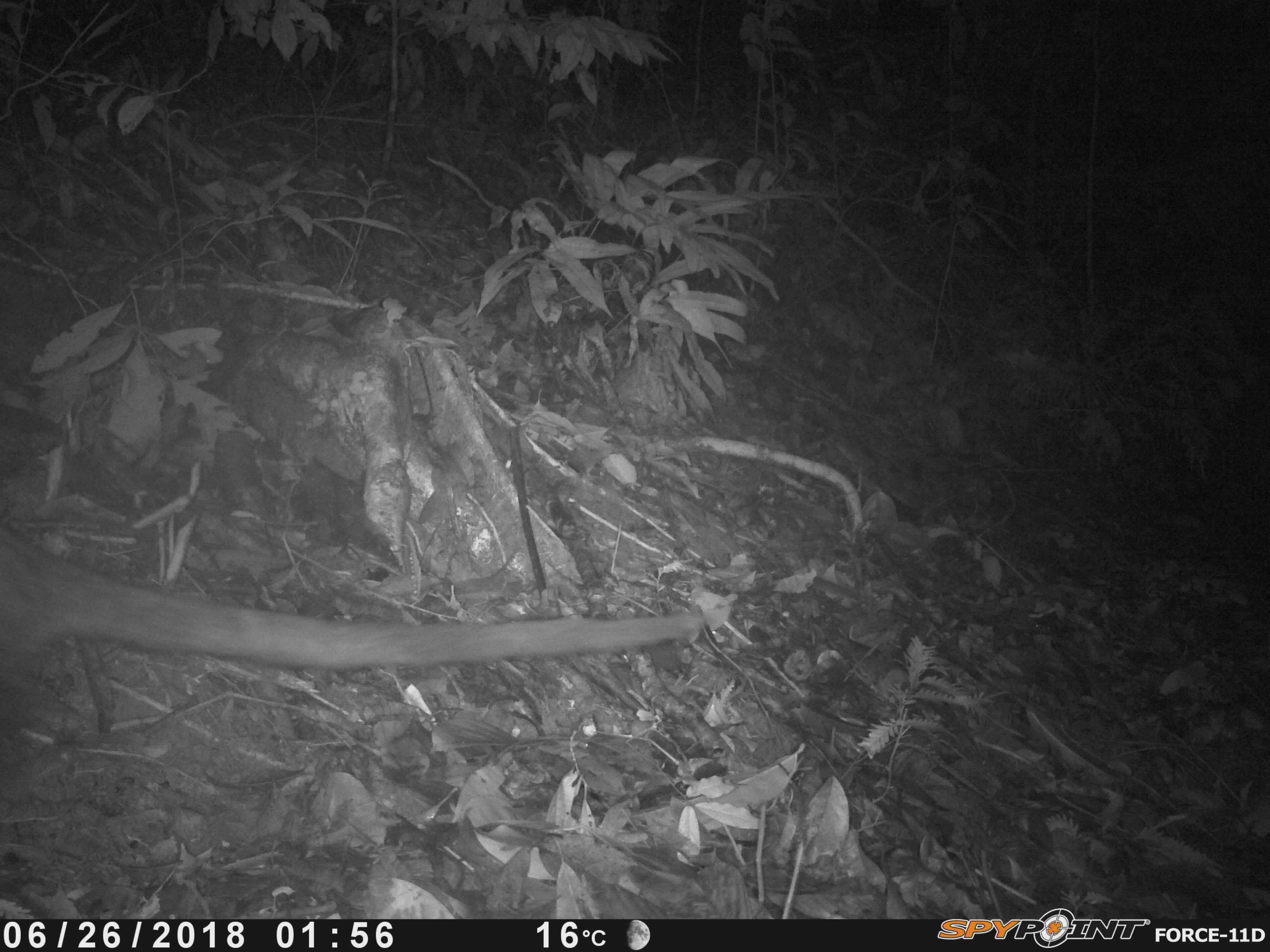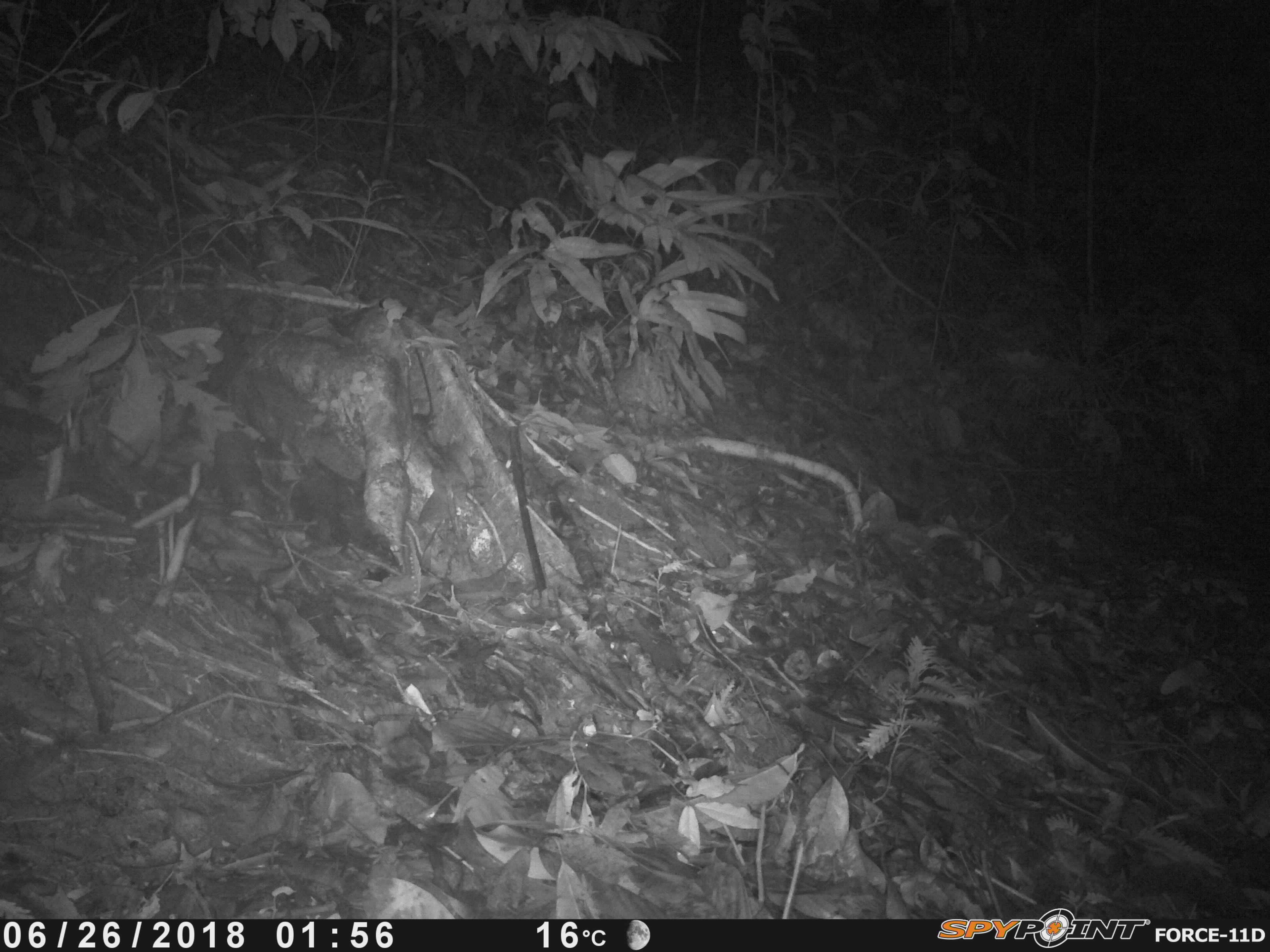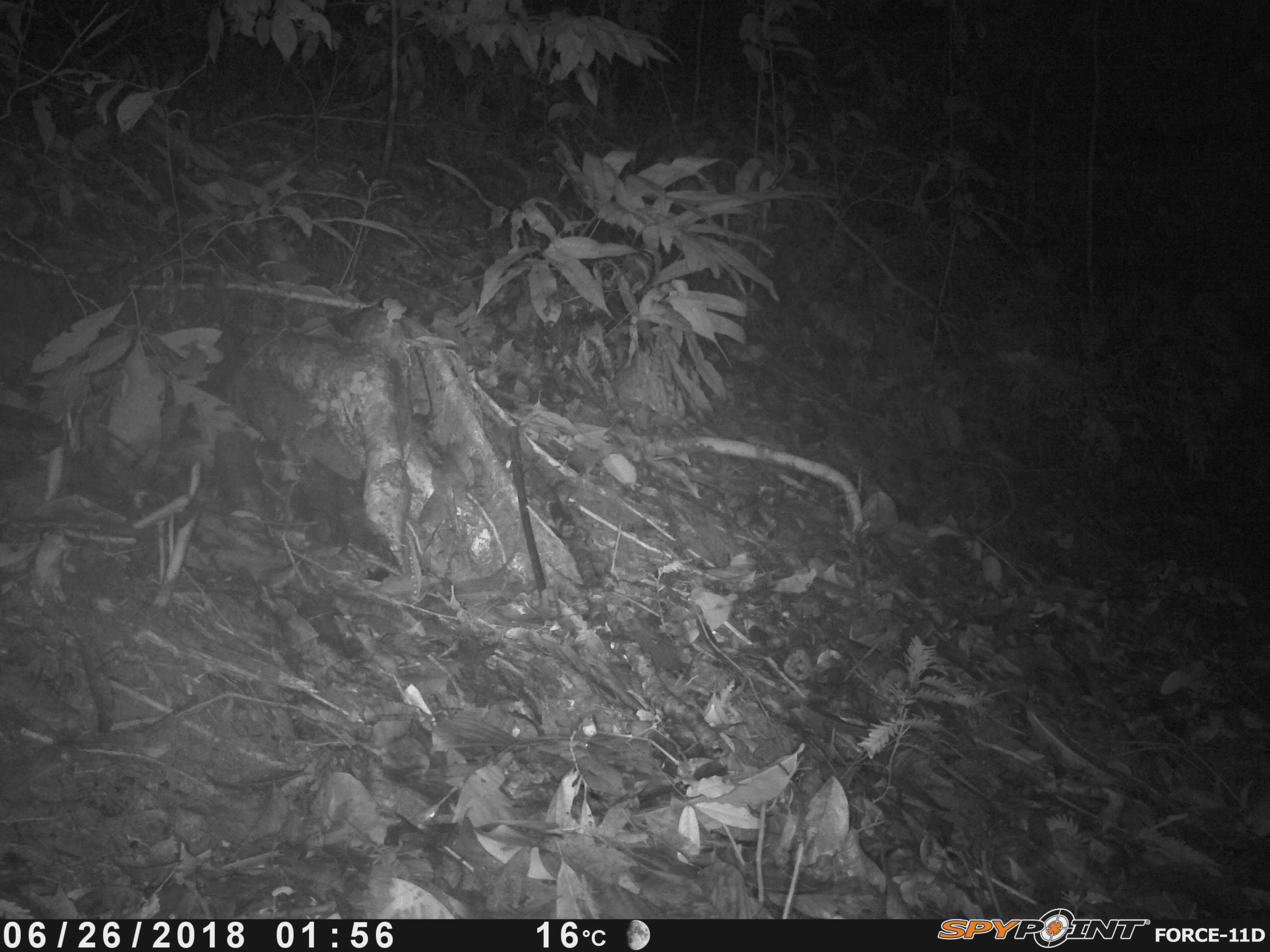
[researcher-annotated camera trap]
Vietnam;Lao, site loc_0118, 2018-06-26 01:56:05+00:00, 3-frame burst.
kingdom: Animalia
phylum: Chordata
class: Mammalia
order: Carnivora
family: Viverridae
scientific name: Paradoxurinae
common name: palm civet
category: unidentified palm civet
Unidentified palm civet (palm civet) (Paradoxurinae). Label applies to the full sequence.